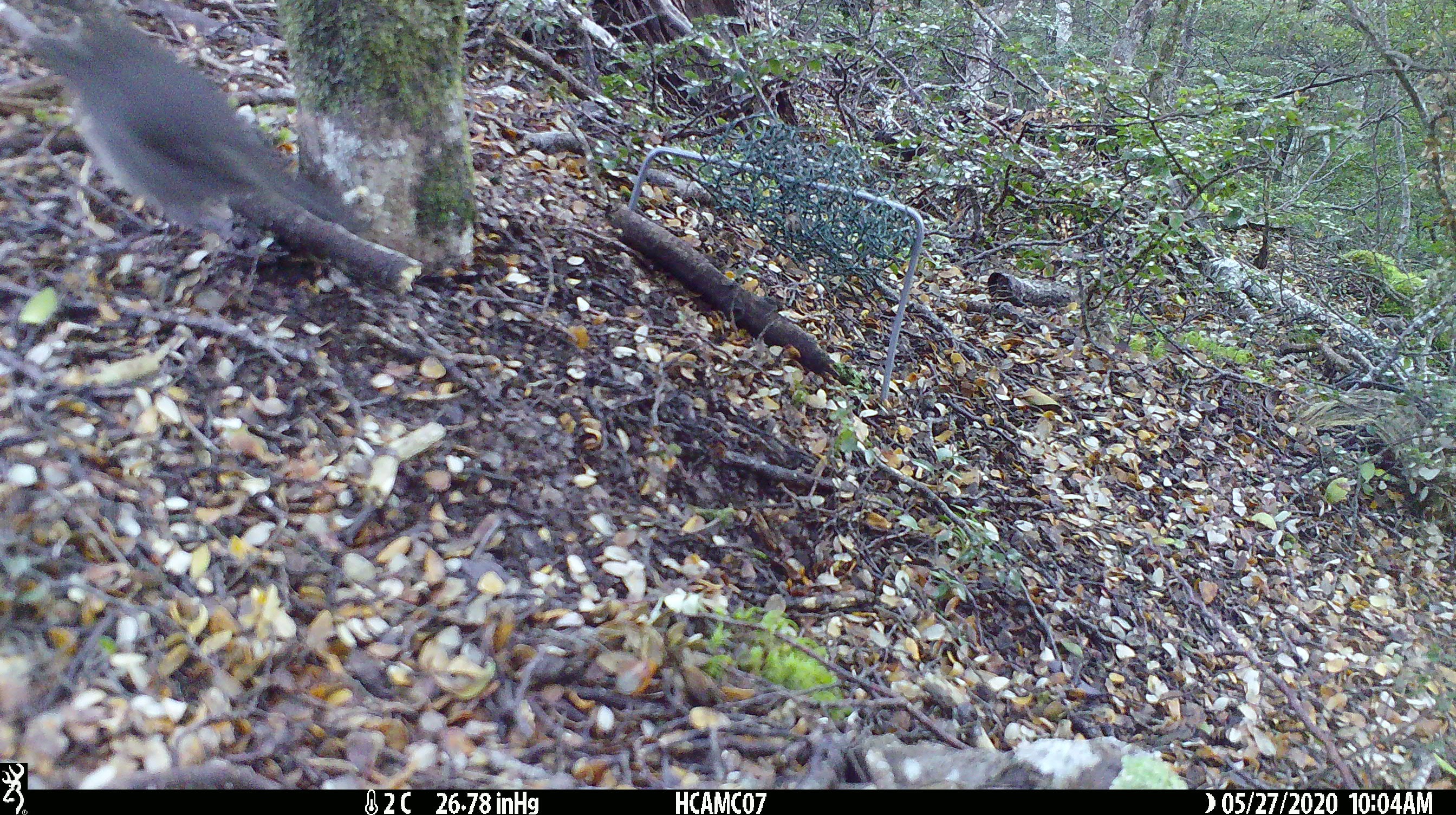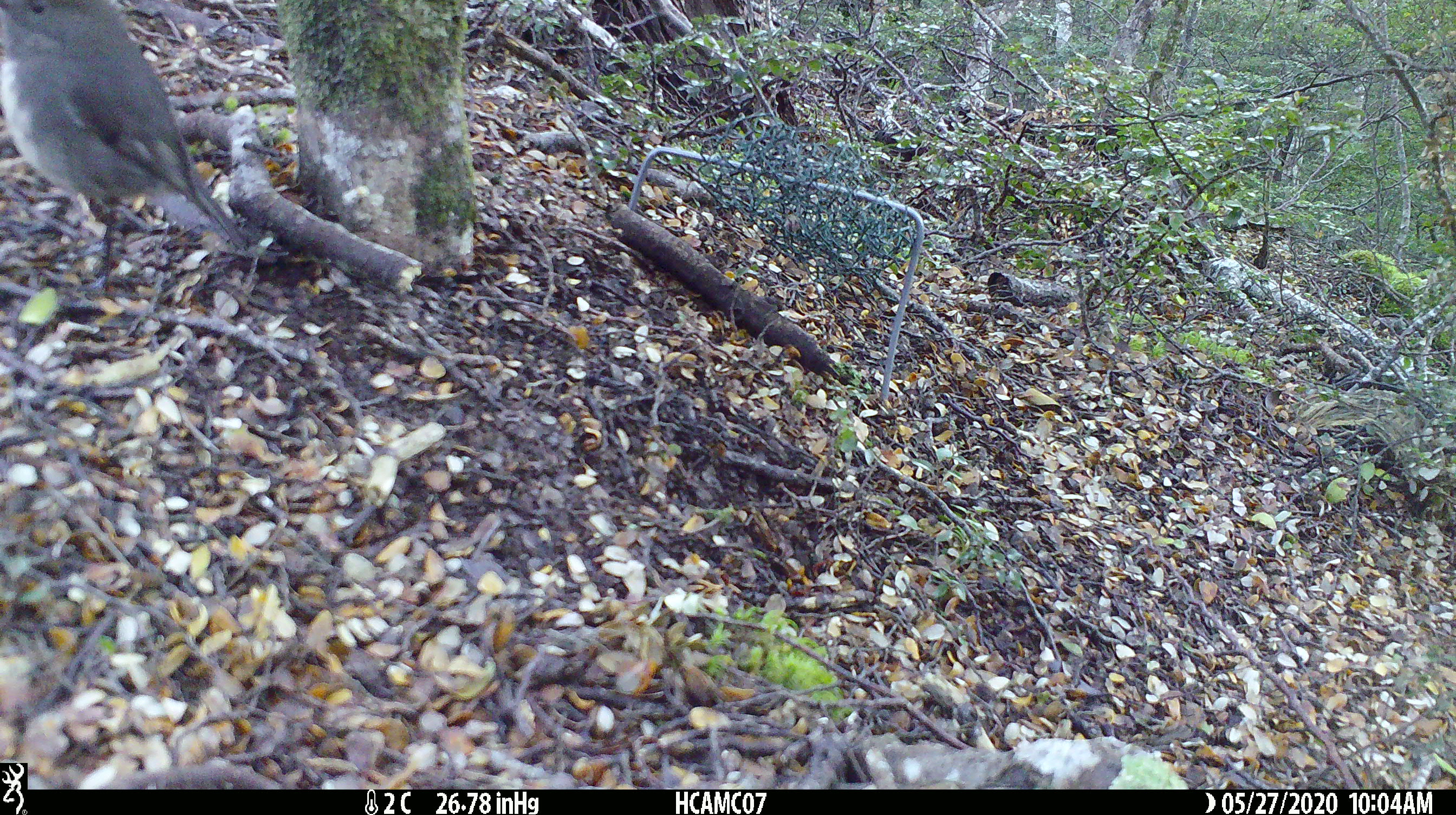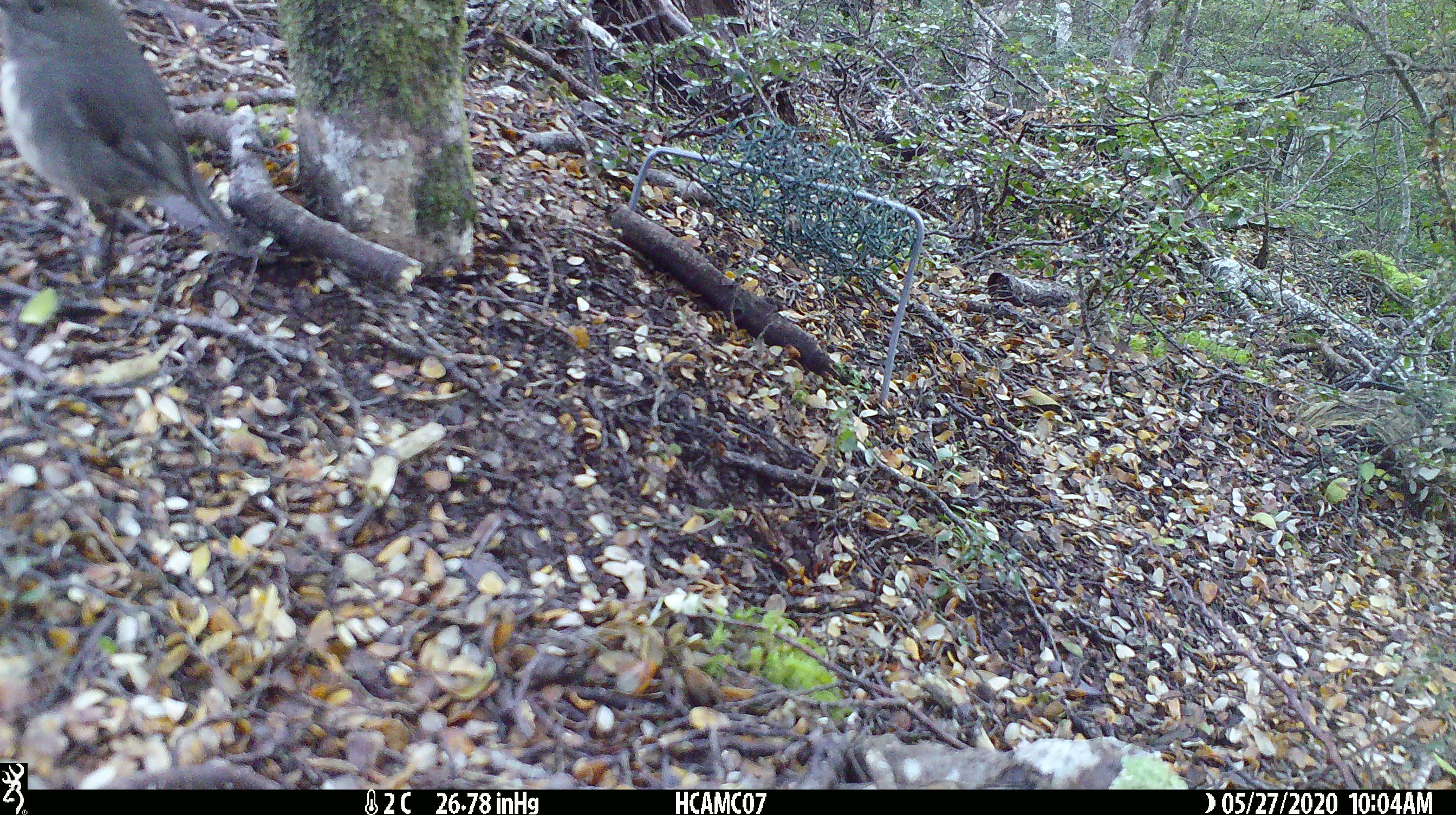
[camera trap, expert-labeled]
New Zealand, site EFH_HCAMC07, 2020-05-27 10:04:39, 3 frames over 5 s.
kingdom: Animalia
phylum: Chordata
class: Aves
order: Passeriformes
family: Petroicidae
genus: Petroica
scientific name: Petroica australis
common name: new zealand robin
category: robin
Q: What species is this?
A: Robin (new zealand robin) (Petroica australis).